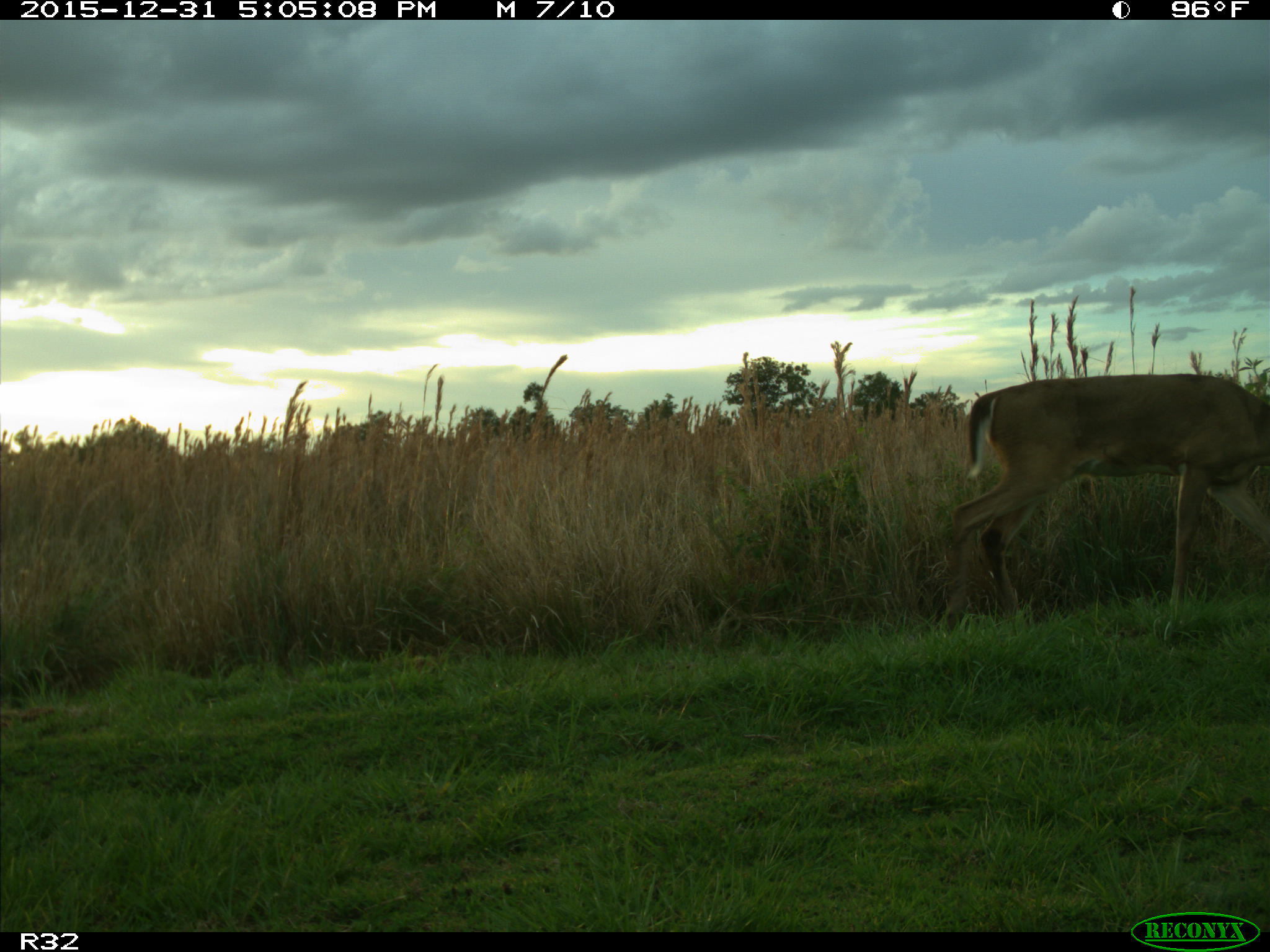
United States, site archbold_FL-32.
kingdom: Animalia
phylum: Chordata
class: Mammalia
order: Artiodactyla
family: Cervidae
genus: Odocoileus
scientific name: Odocoileus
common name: deer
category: unidentified deer